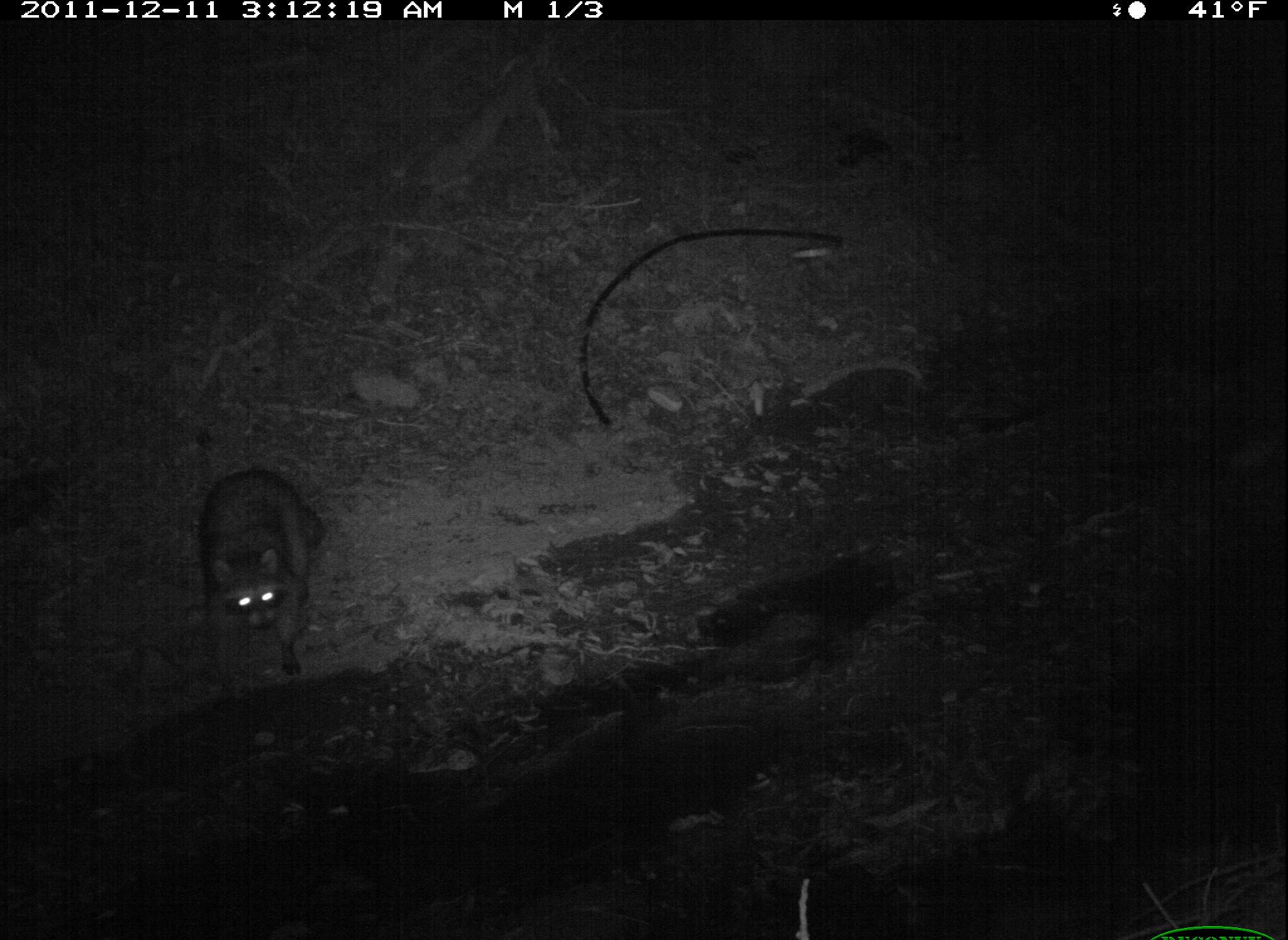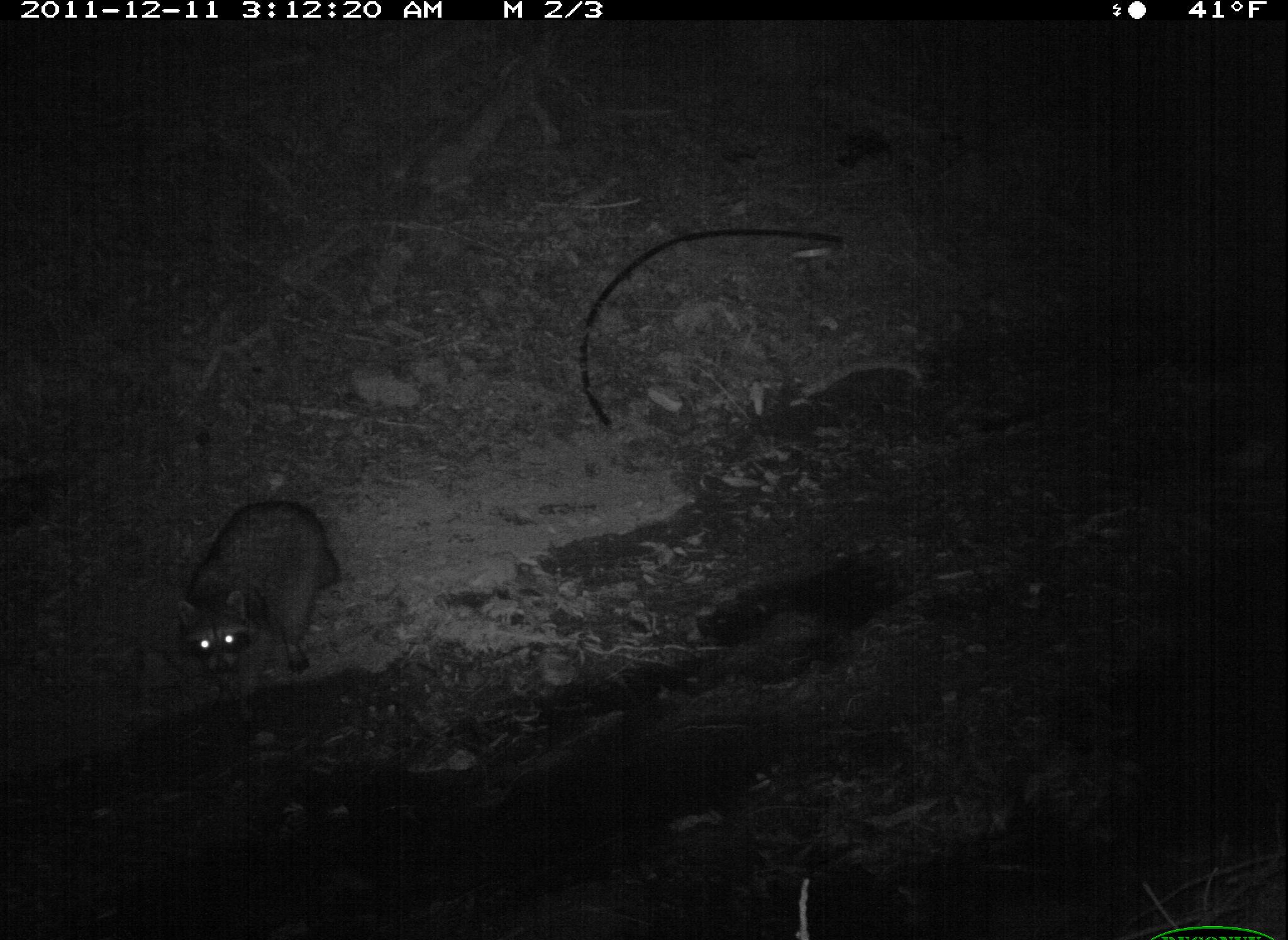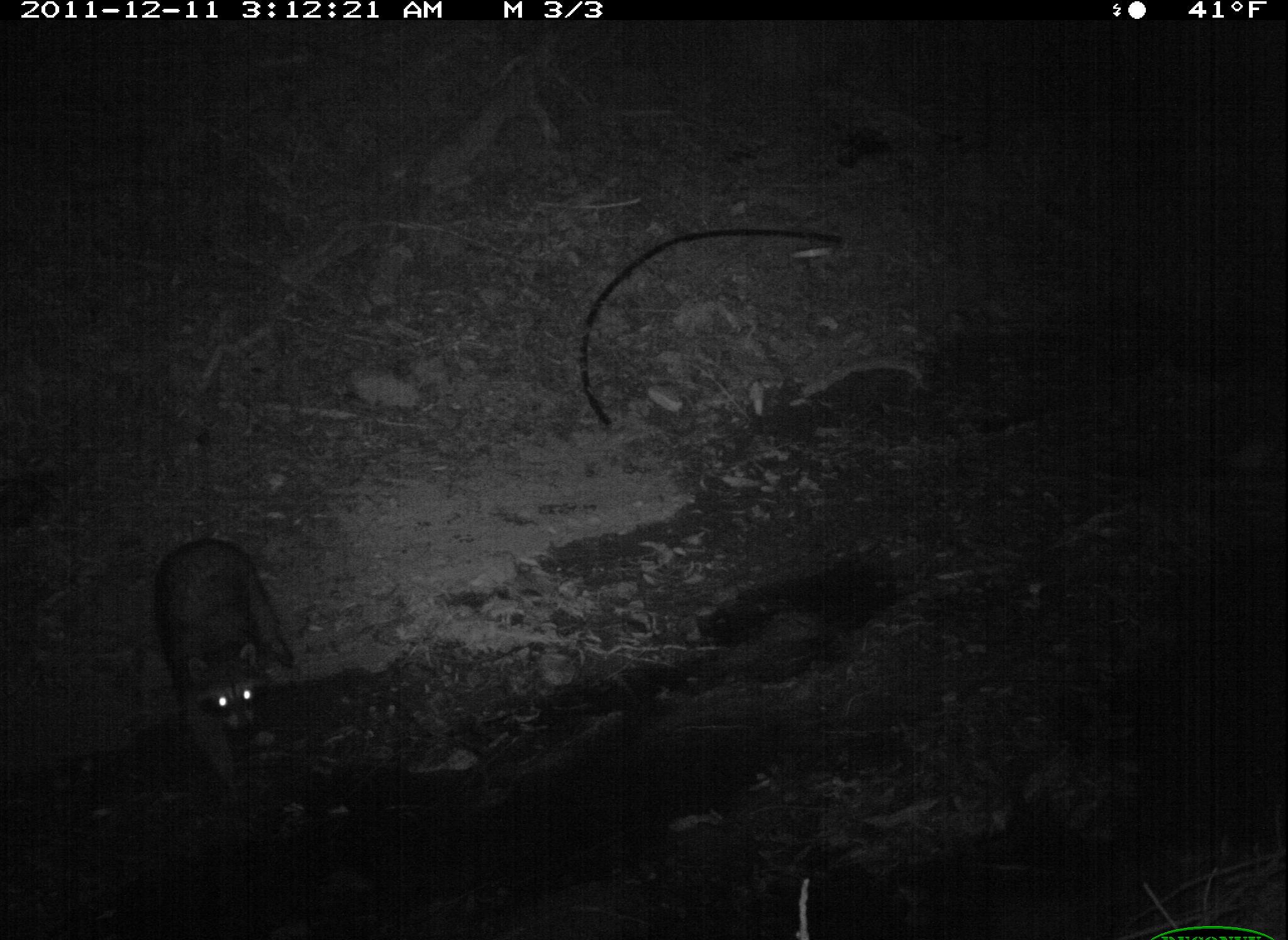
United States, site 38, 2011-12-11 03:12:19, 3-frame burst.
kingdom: Animalia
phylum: Chordata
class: Mammalia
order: Carnivora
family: Procyonidae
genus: Procyon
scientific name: Procyon lotor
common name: raccoon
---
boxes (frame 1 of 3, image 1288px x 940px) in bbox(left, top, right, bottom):
raccoon: bbox(182, 461, 340, 705)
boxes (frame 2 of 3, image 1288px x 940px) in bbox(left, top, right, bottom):
raccoon: bbox(161, 491, 364, 728)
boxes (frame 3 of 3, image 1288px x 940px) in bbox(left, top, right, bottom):
raccoon: bbox(155, 527, 299, 807)